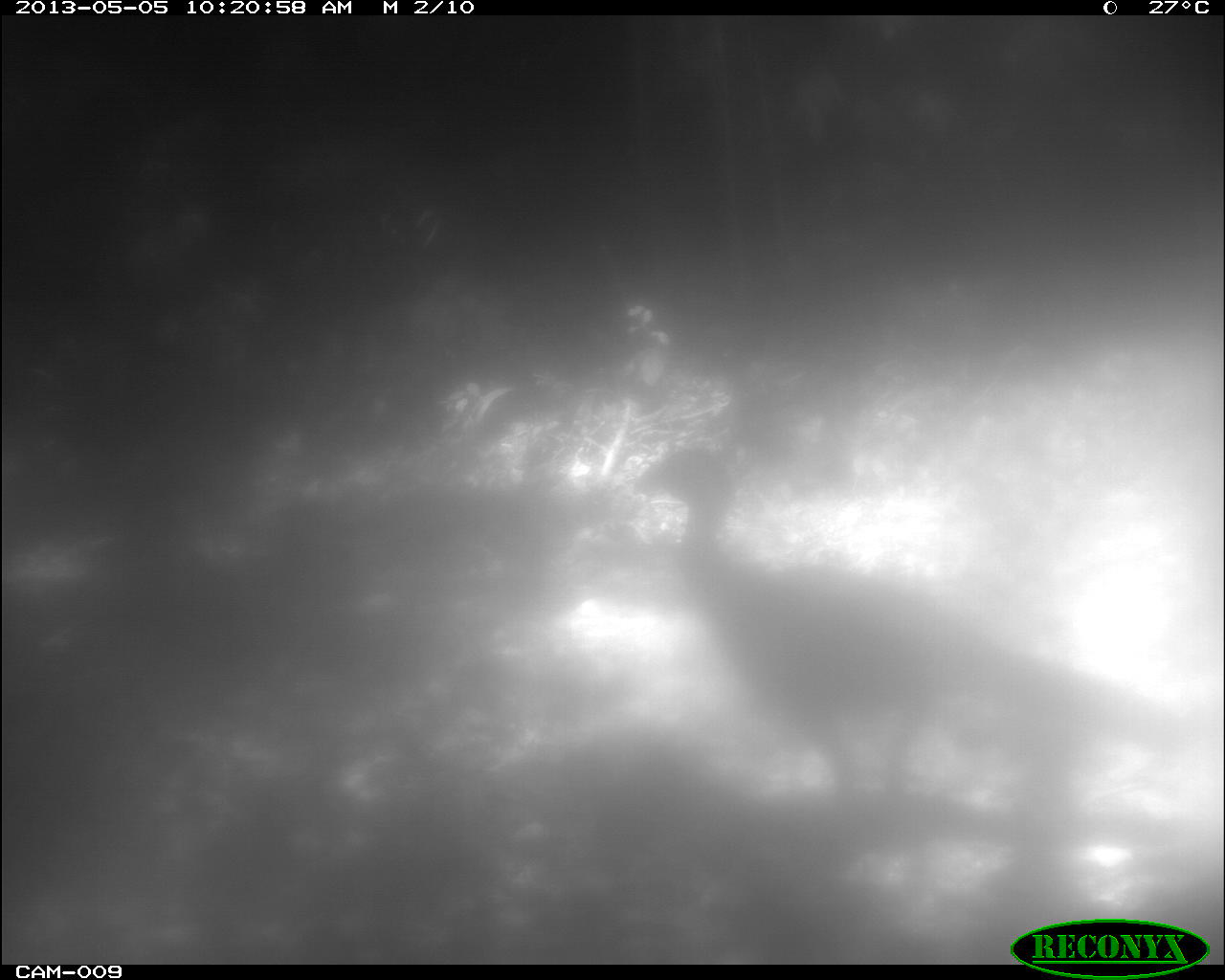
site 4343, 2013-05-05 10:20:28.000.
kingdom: Animalia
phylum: Chordata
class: Aves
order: Galliformes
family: Cracidae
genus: Crax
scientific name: Crax rubra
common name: great curassow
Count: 1.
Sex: female.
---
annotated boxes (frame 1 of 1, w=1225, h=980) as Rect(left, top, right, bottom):
crax rubra: Rect(633, 446, 1219, 789)